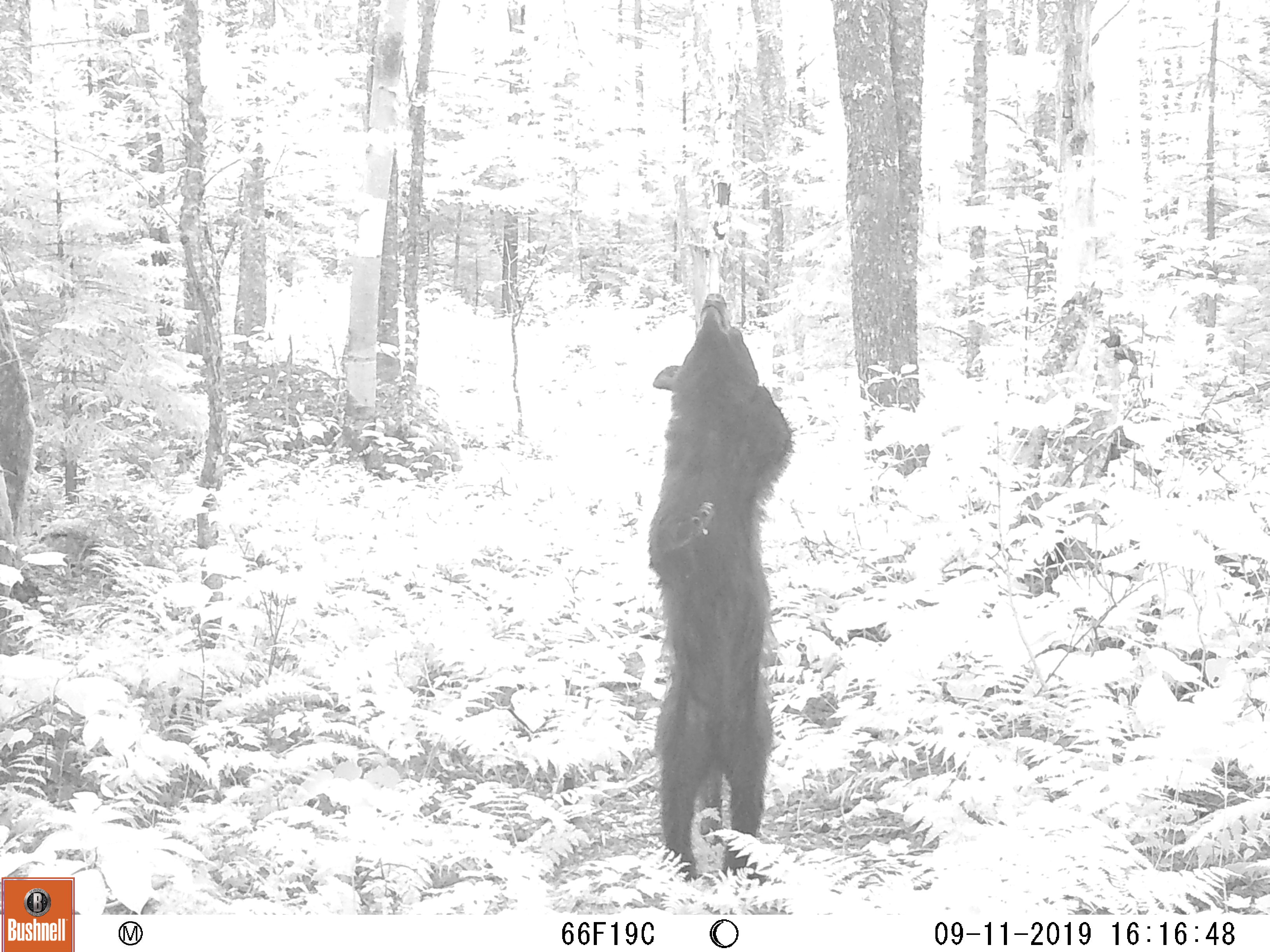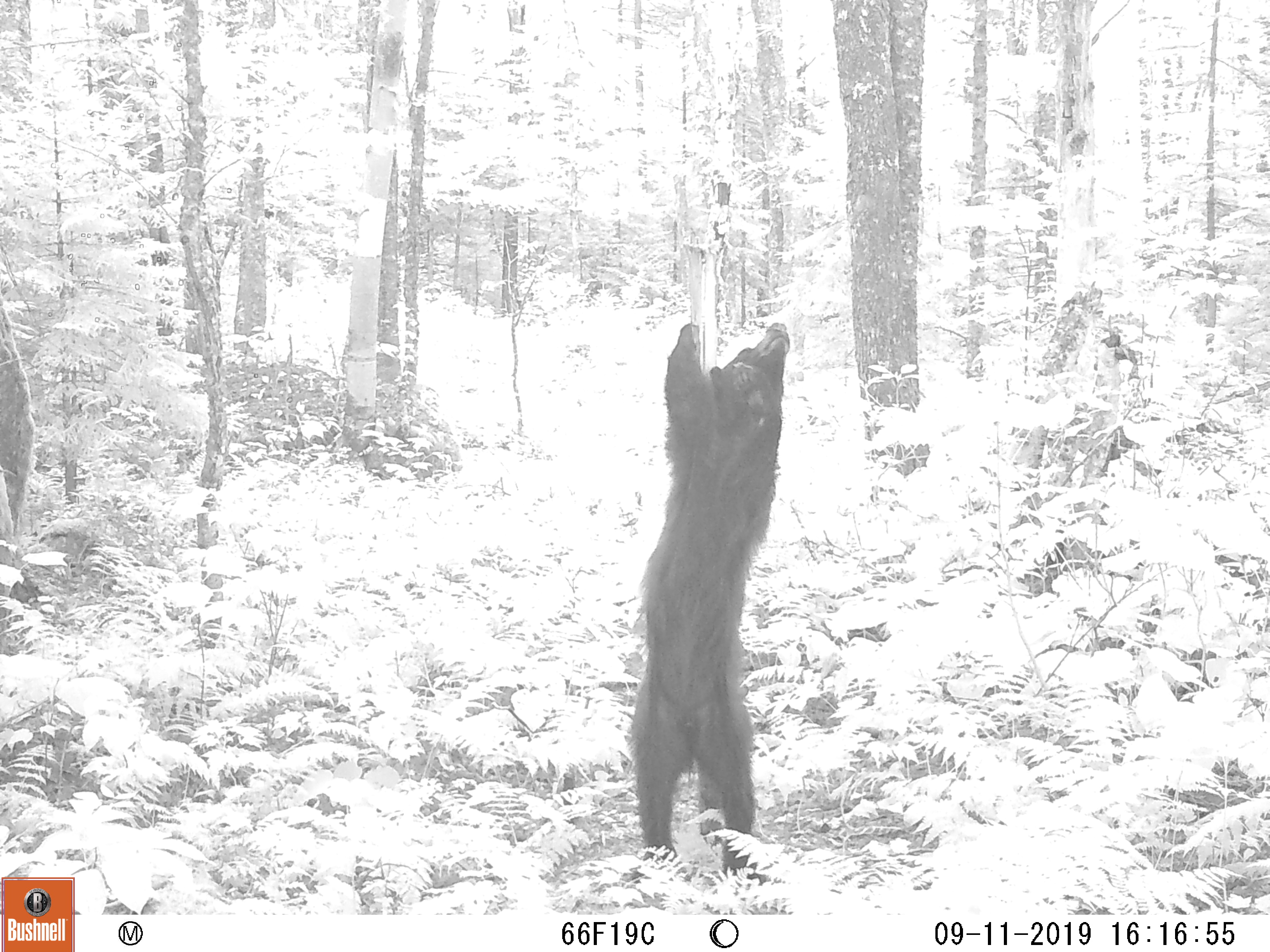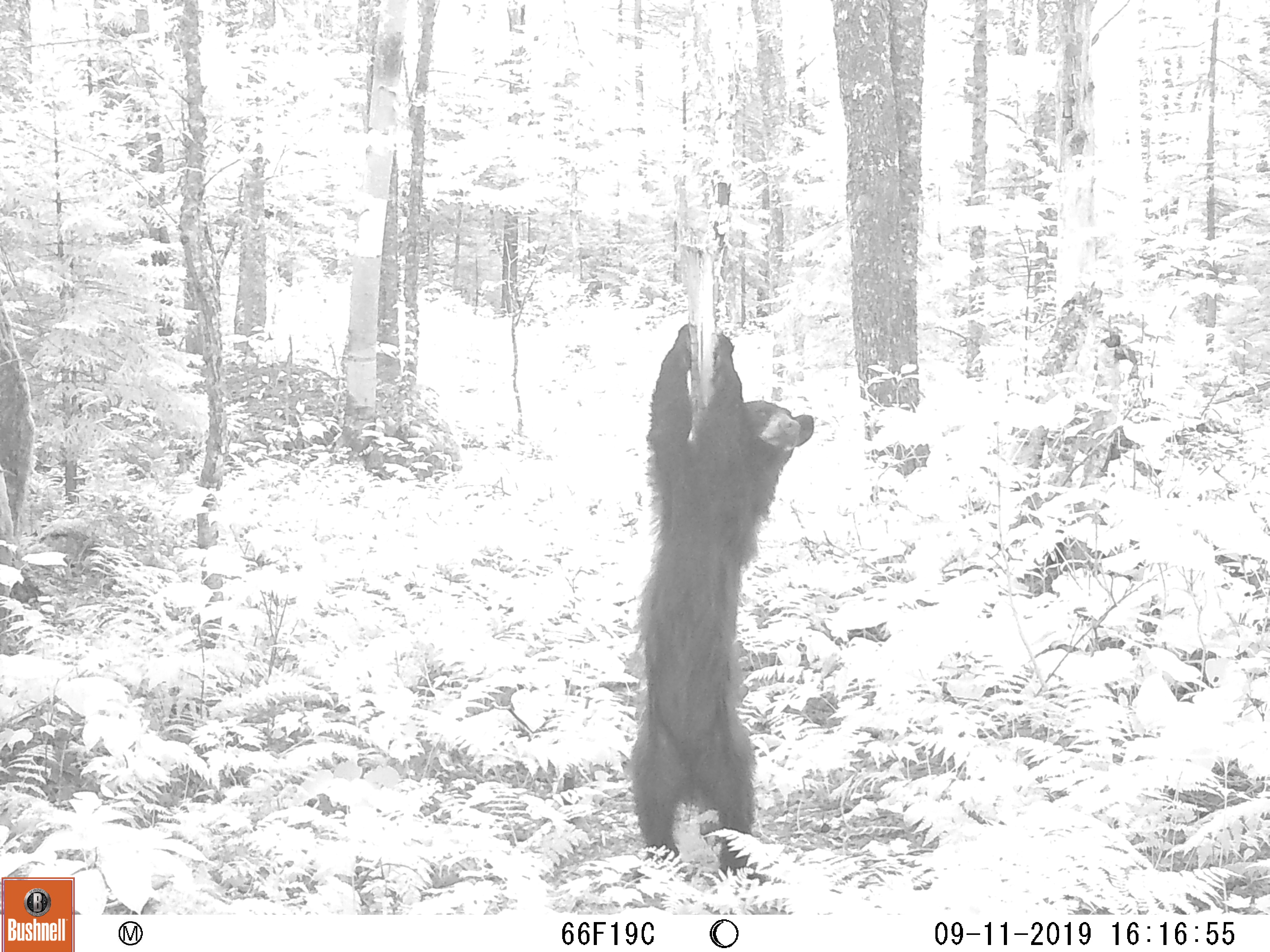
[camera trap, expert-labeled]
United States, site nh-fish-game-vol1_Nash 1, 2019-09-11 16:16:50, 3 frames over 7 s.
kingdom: Animalia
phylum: Chordata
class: Mammalia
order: Carnivora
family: Ursidae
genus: Ursus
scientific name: Ursus americanus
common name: black bear